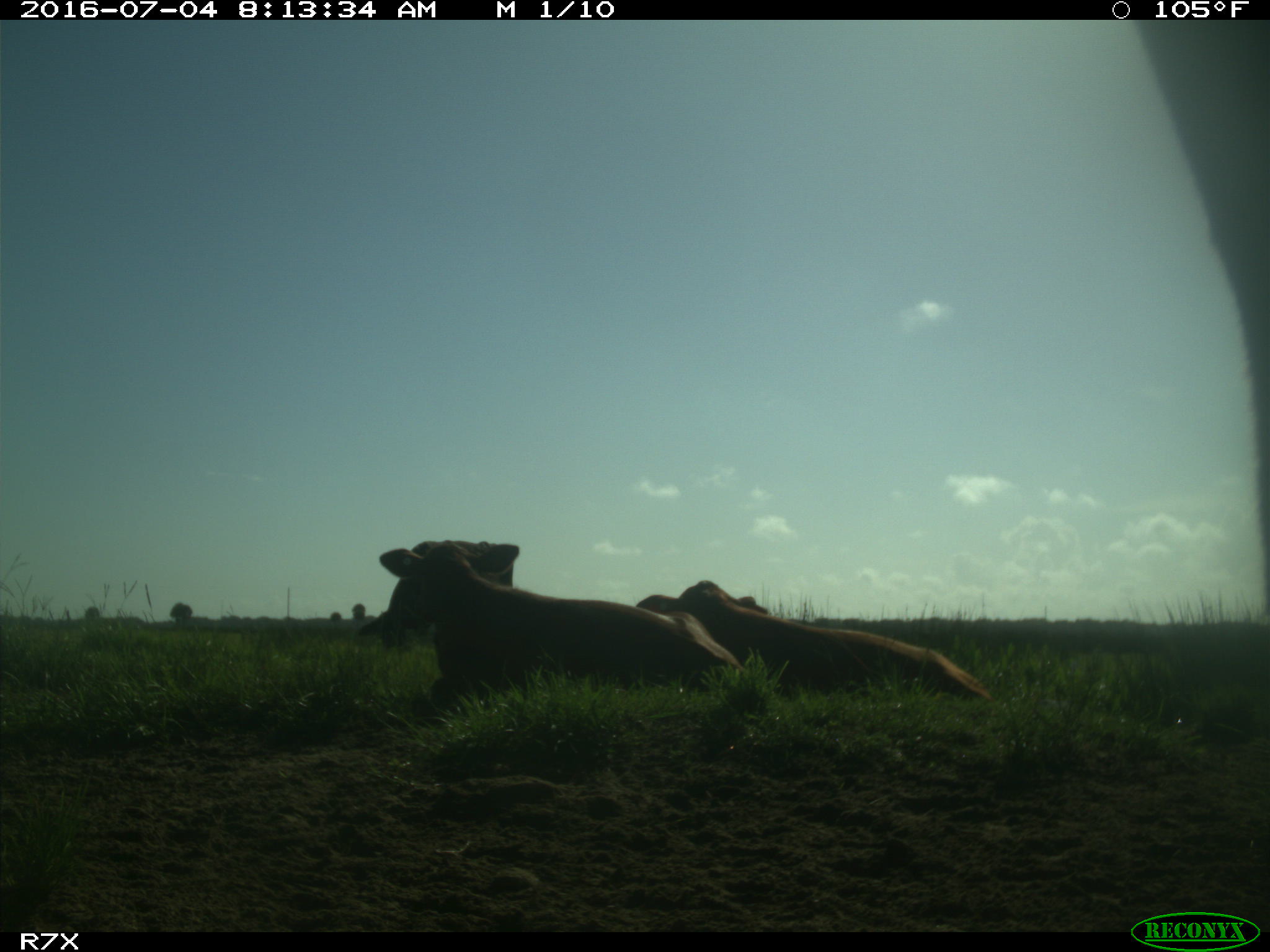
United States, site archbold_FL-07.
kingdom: Animalia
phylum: Chordata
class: Mammalia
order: Artiodactyla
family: Bovidae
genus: Bos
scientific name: Bos taurus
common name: domestic cow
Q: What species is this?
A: Bos taurus (domestic cow).